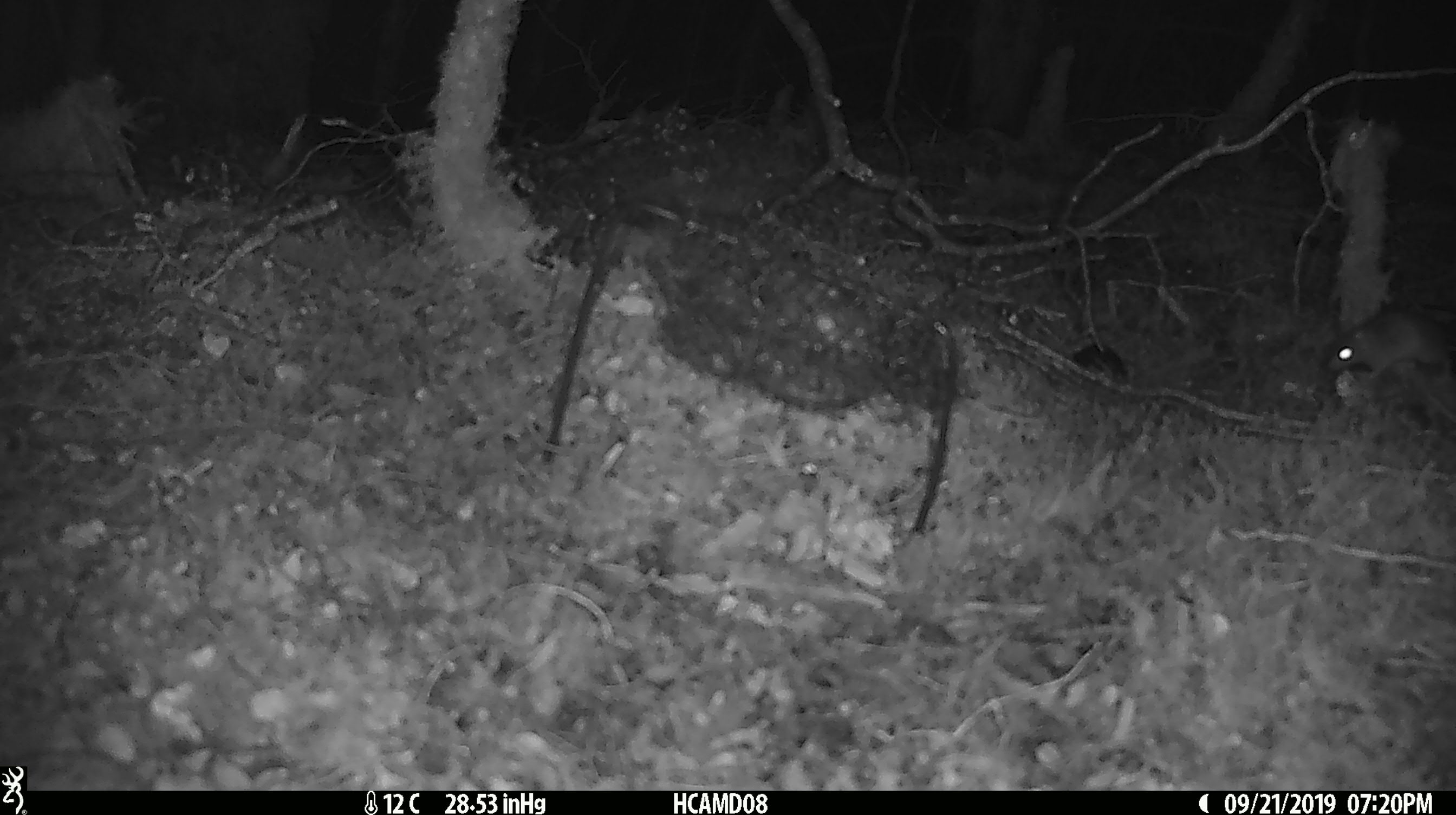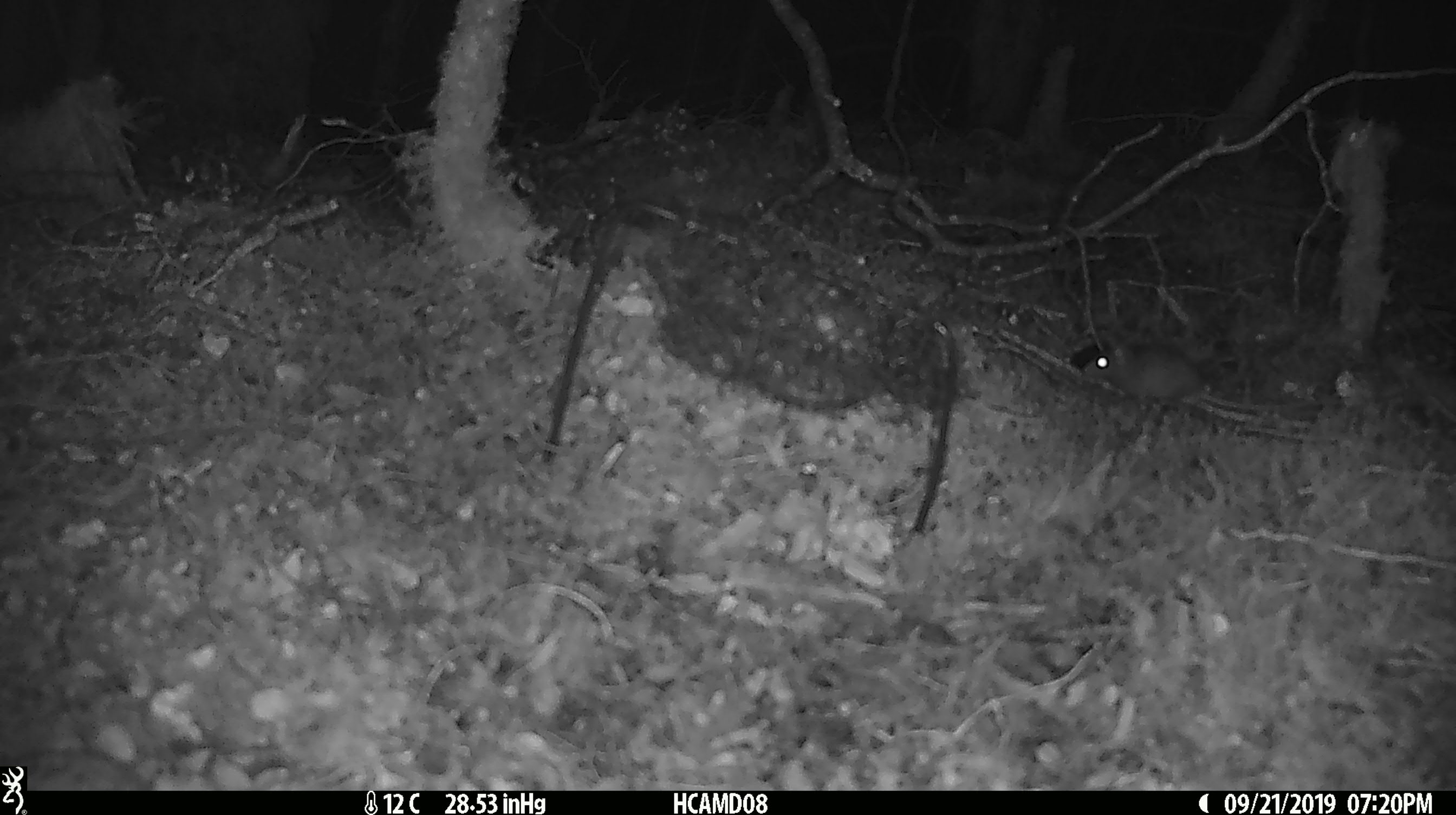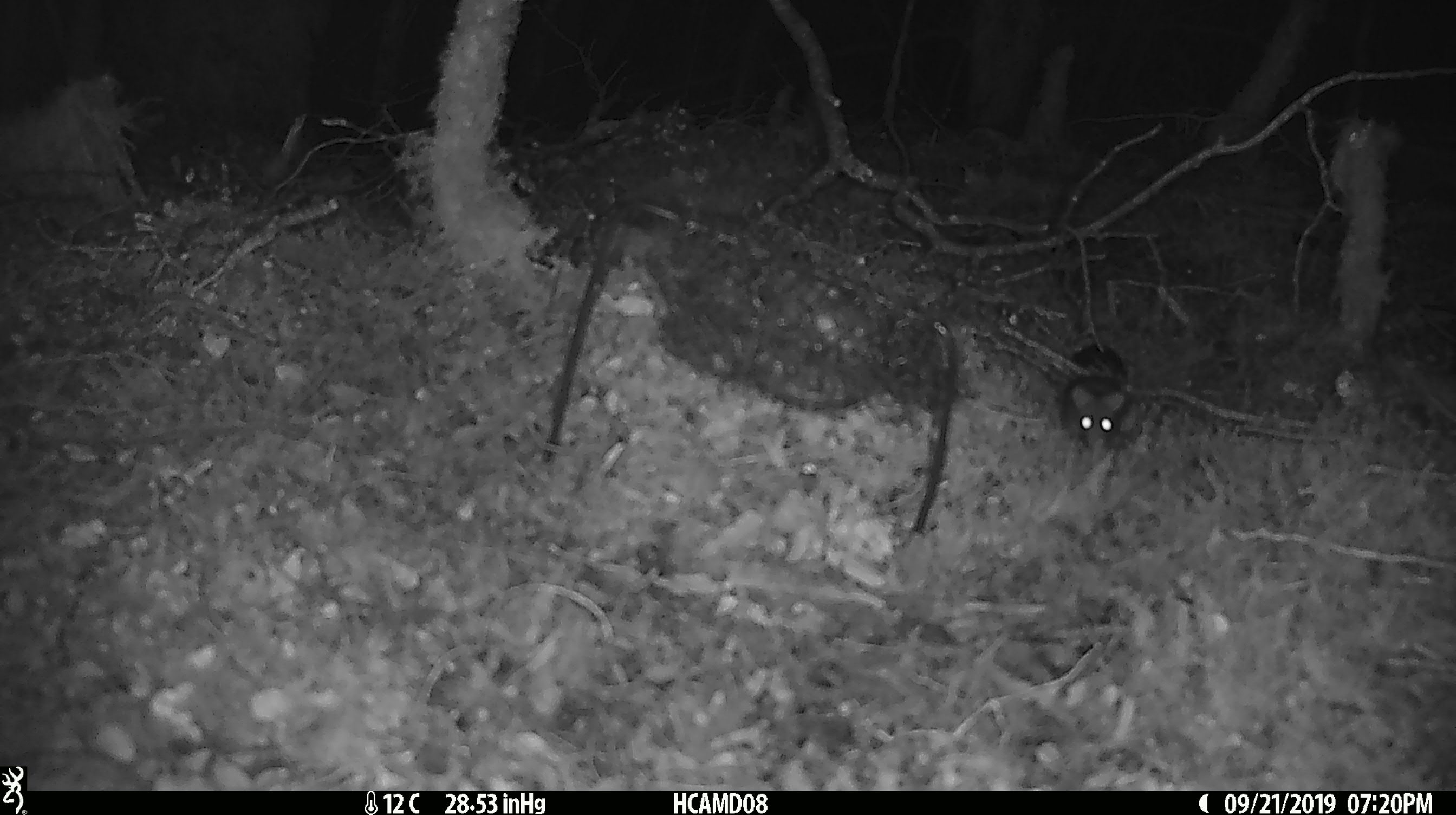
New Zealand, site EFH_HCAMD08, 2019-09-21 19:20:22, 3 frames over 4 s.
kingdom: Animalia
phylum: Chordata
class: Mammalia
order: Rodentia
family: Muridae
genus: Mus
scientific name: Mus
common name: mouse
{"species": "mouse (Mus)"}